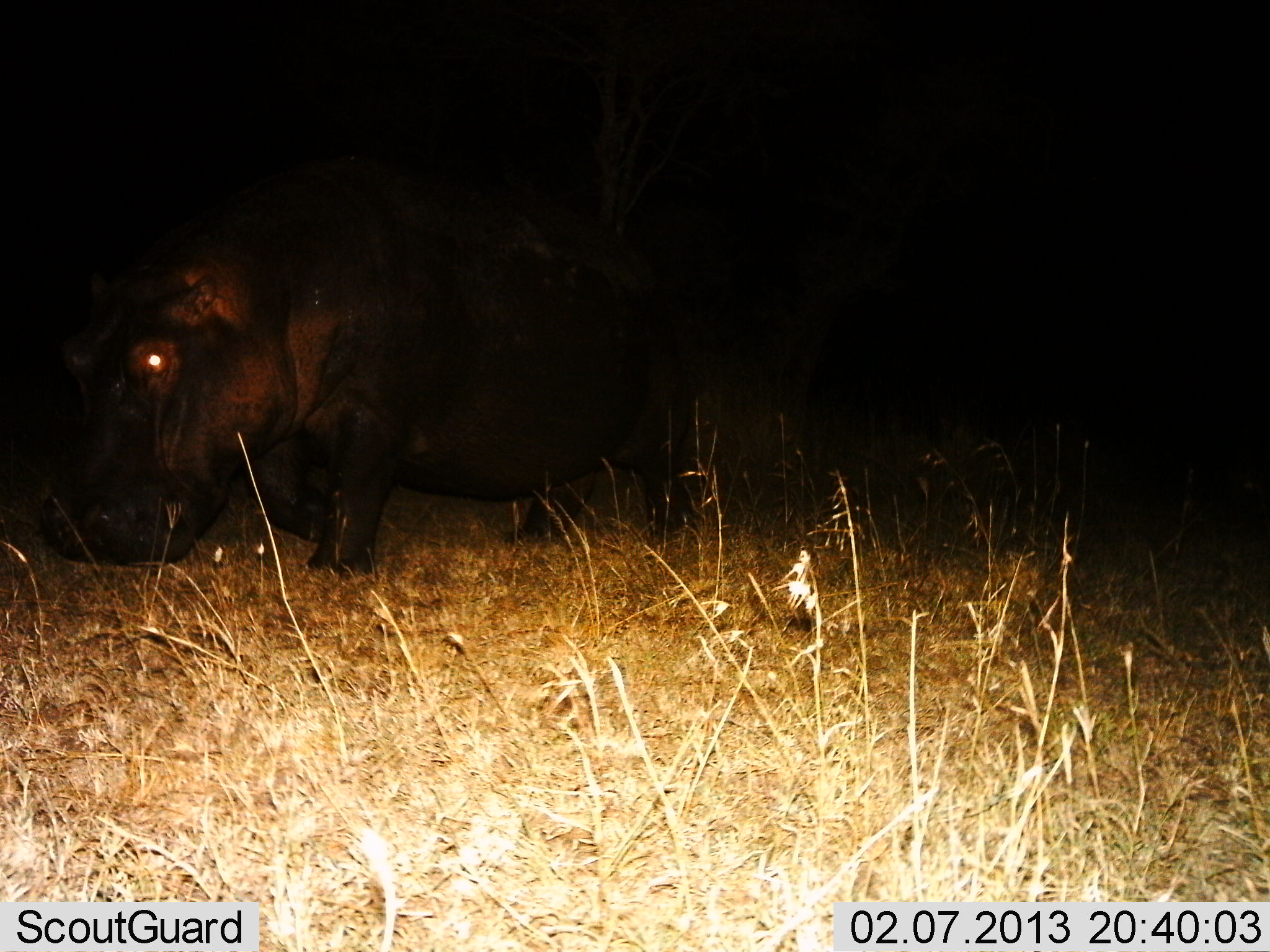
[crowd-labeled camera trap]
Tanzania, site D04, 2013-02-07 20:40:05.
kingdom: Animalia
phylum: Chordata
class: Mammalia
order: Artiodactyla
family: Hippopotamidae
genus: Hippopotamus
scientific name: Hippopotamus amphibius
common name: hippopotamus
Hippopotamus (Hippopotamus amphibius), count 1. Behavior (volunteer vote fractions): standing 39%, resting 0%, moving 36%, interacting 0%. Young present (vote fraction): 0%. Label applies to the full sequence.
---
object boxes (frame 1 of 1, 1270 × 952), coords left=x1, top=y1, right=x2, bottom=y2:
animal: left=26, top=153, right=699, bottom=575